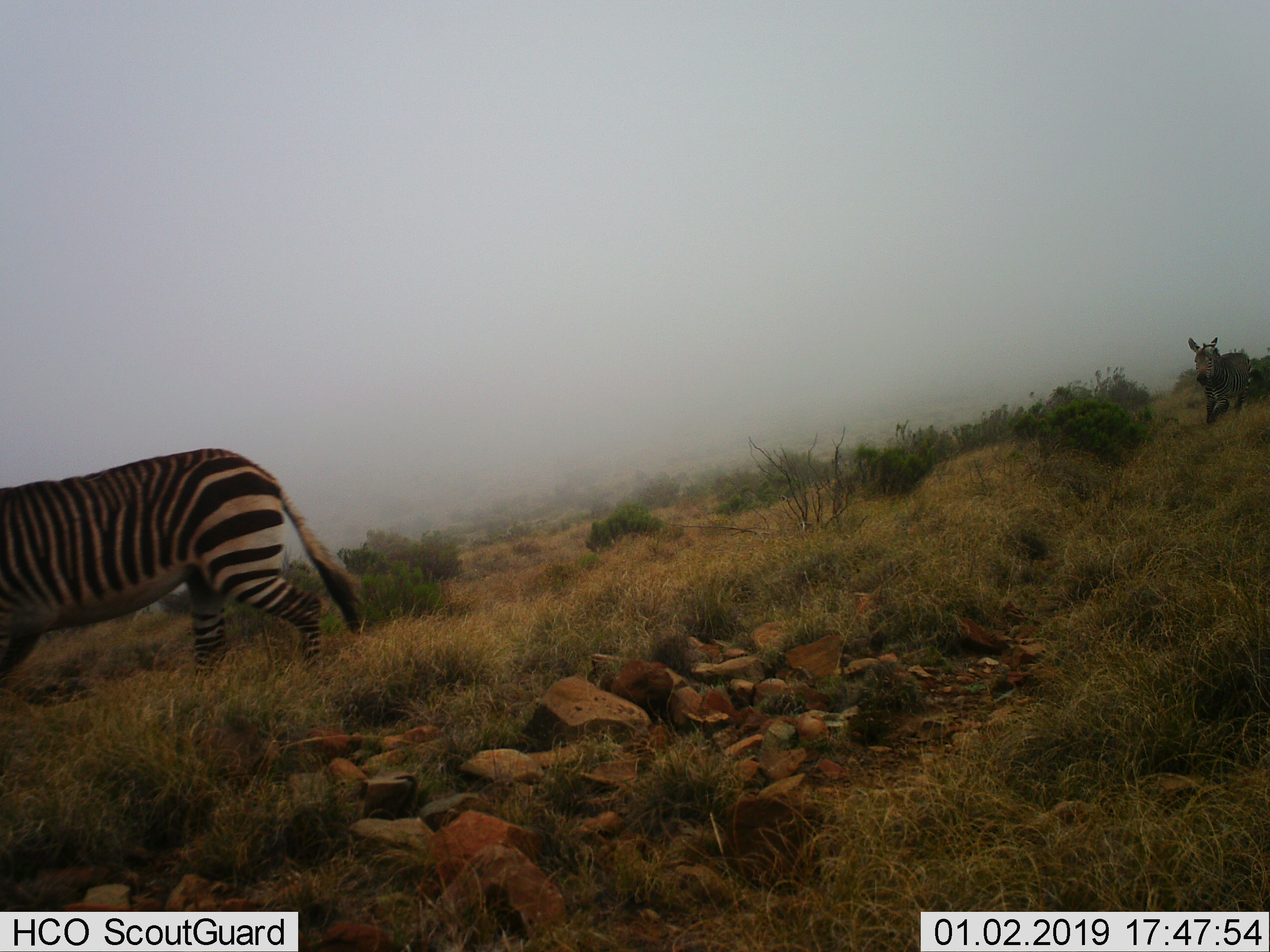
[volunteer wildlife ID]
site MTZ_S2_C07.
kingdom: Animalia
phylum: Chordata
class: Mammalia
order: Perissodactyla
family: Equidae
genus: Equus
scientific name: Equus zebra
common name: mountain zebra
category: zebramountain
Zebramountain (mountain zebra) (Equus zebra), count 2. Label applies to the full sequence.